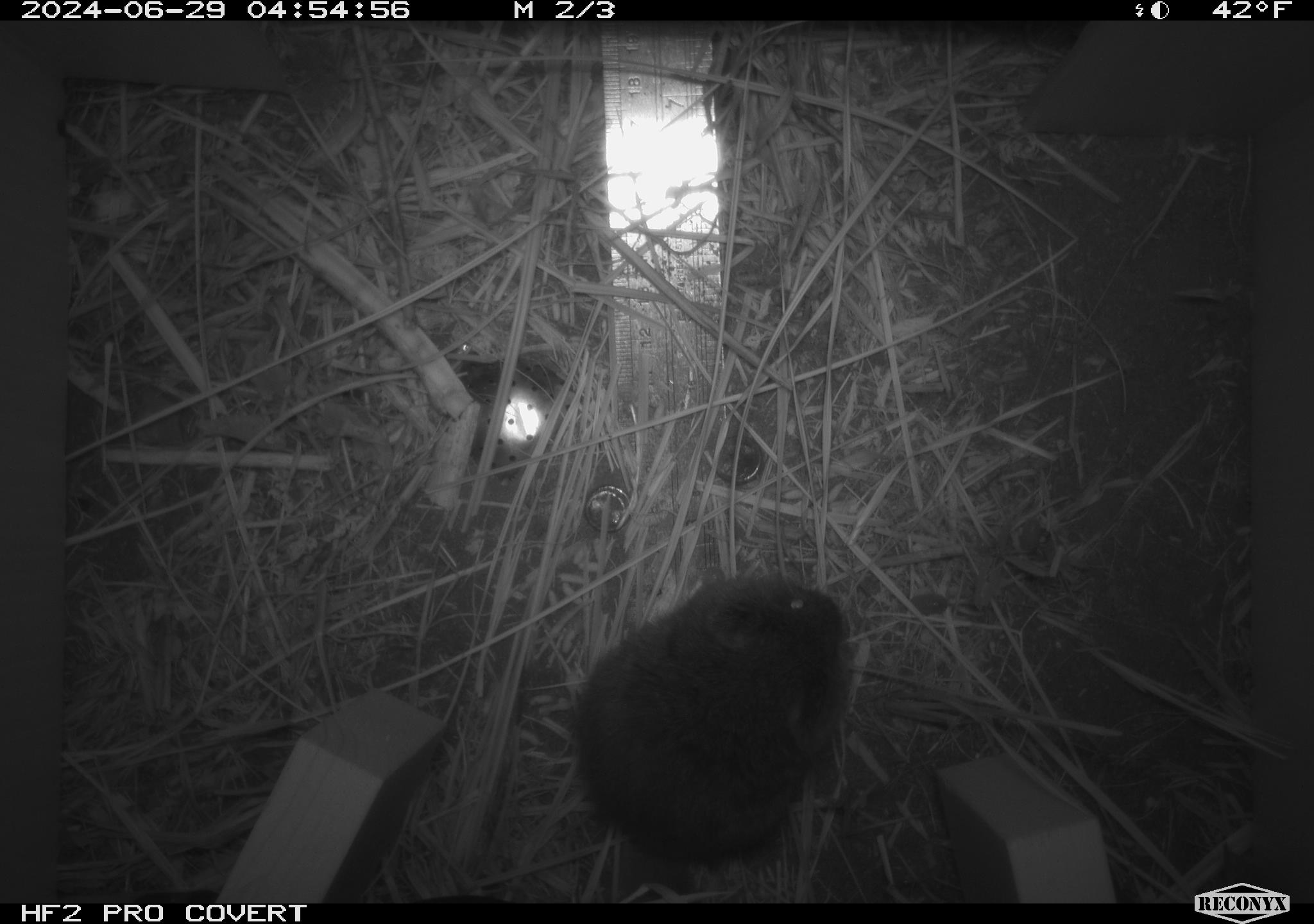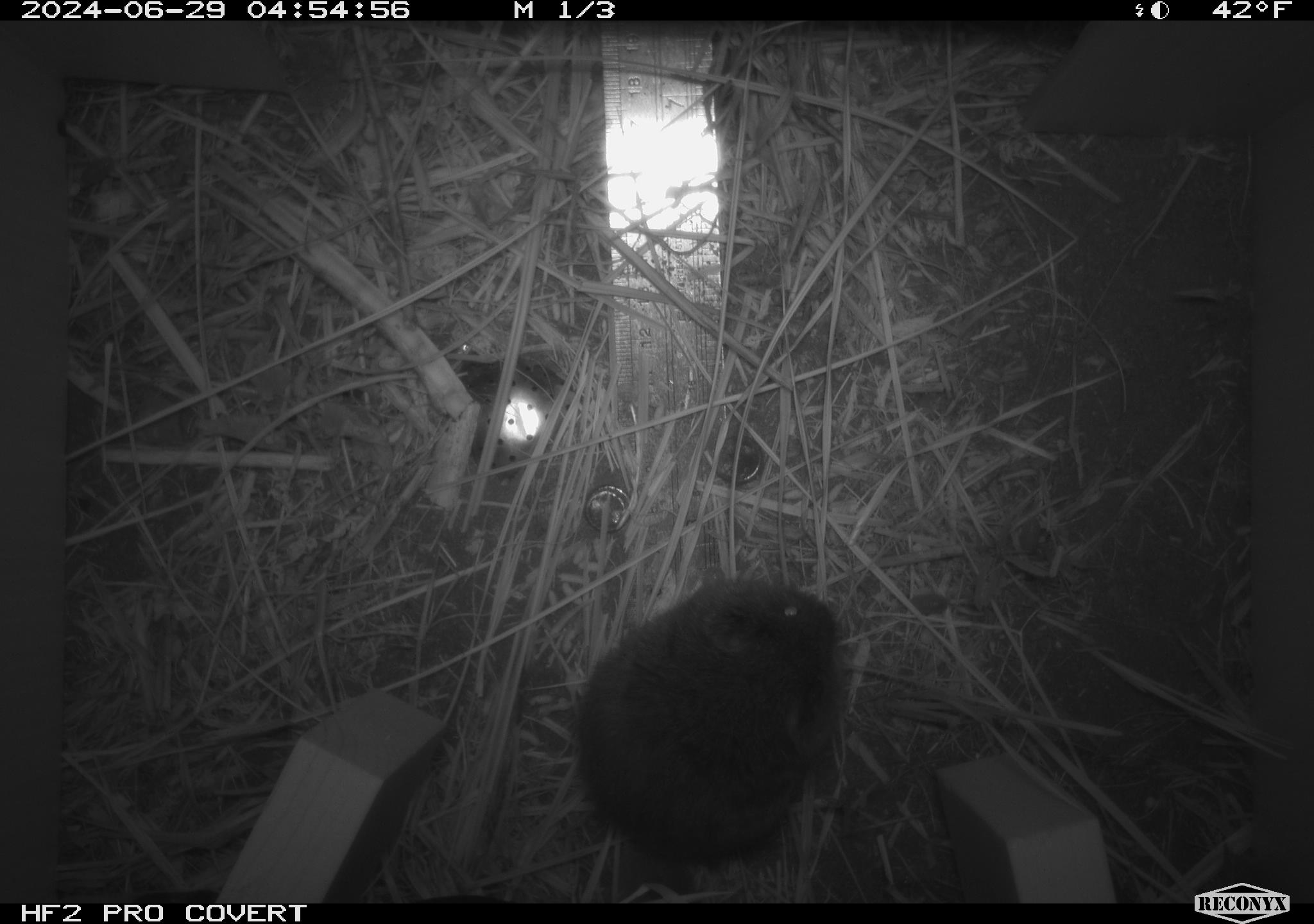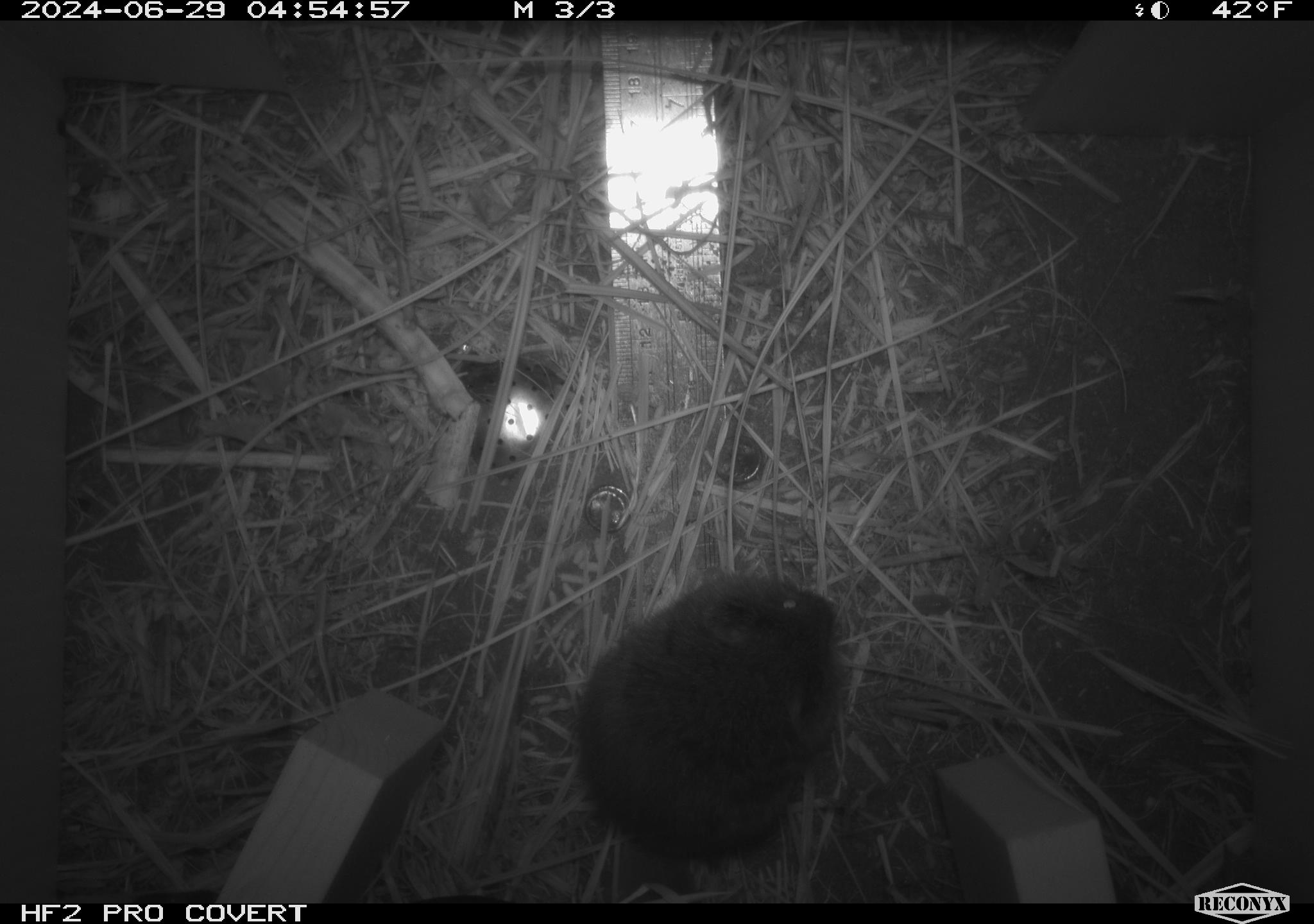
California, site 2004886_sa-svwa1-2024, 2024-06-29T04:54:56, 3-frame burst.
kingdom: Animalia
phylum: Chordata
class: Mammalia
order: Rodentia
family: Cricetidae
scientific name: Arvicolinae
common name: voles, lemmings, and muskrats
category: arvicolinae subfamily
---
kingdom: Animalia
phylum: Arthropoda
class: Malacostraca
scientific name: Malacostraca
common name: amphipods, crabs, isopods, krill, lobsters and shrimps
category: malacostracan